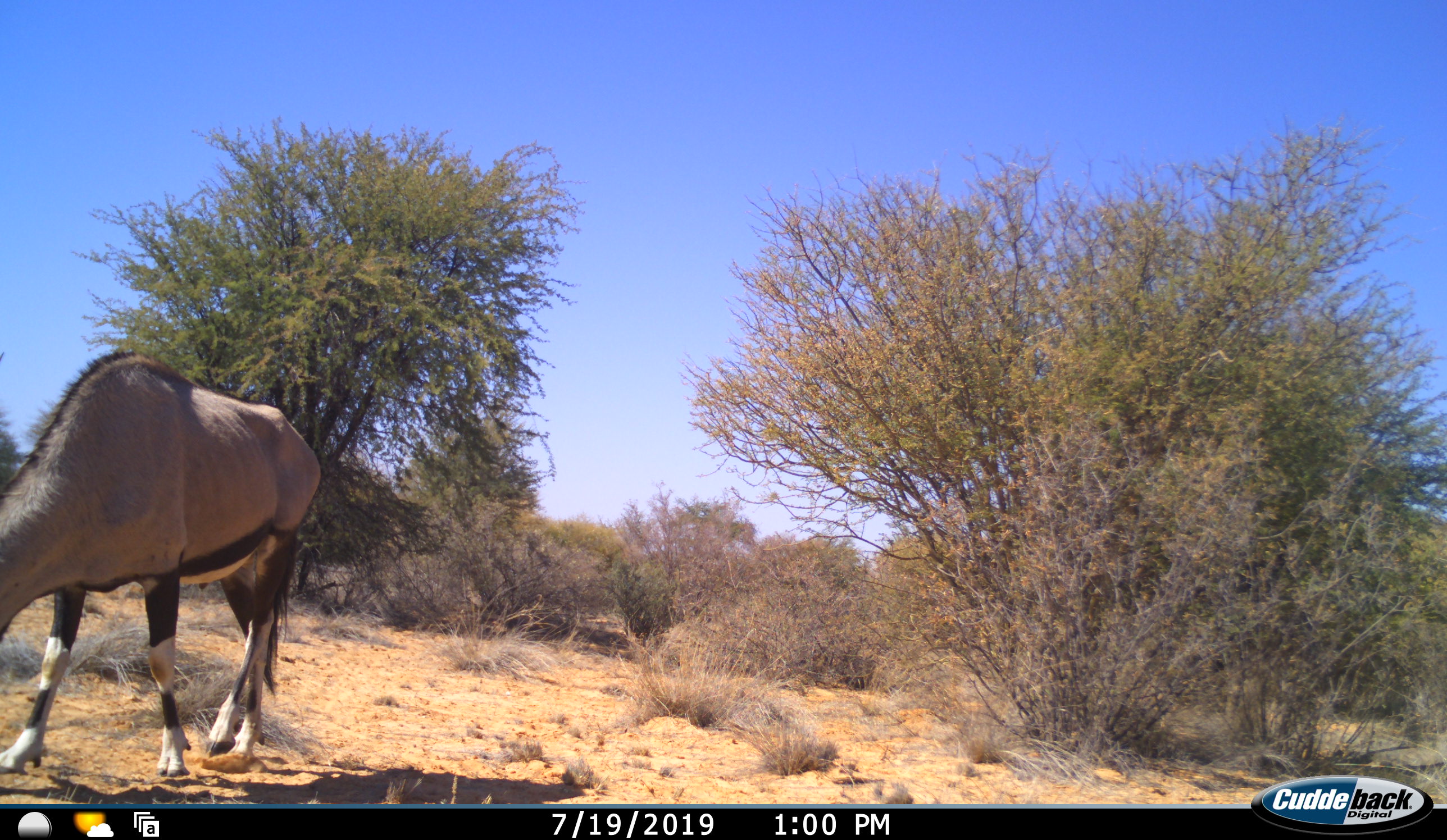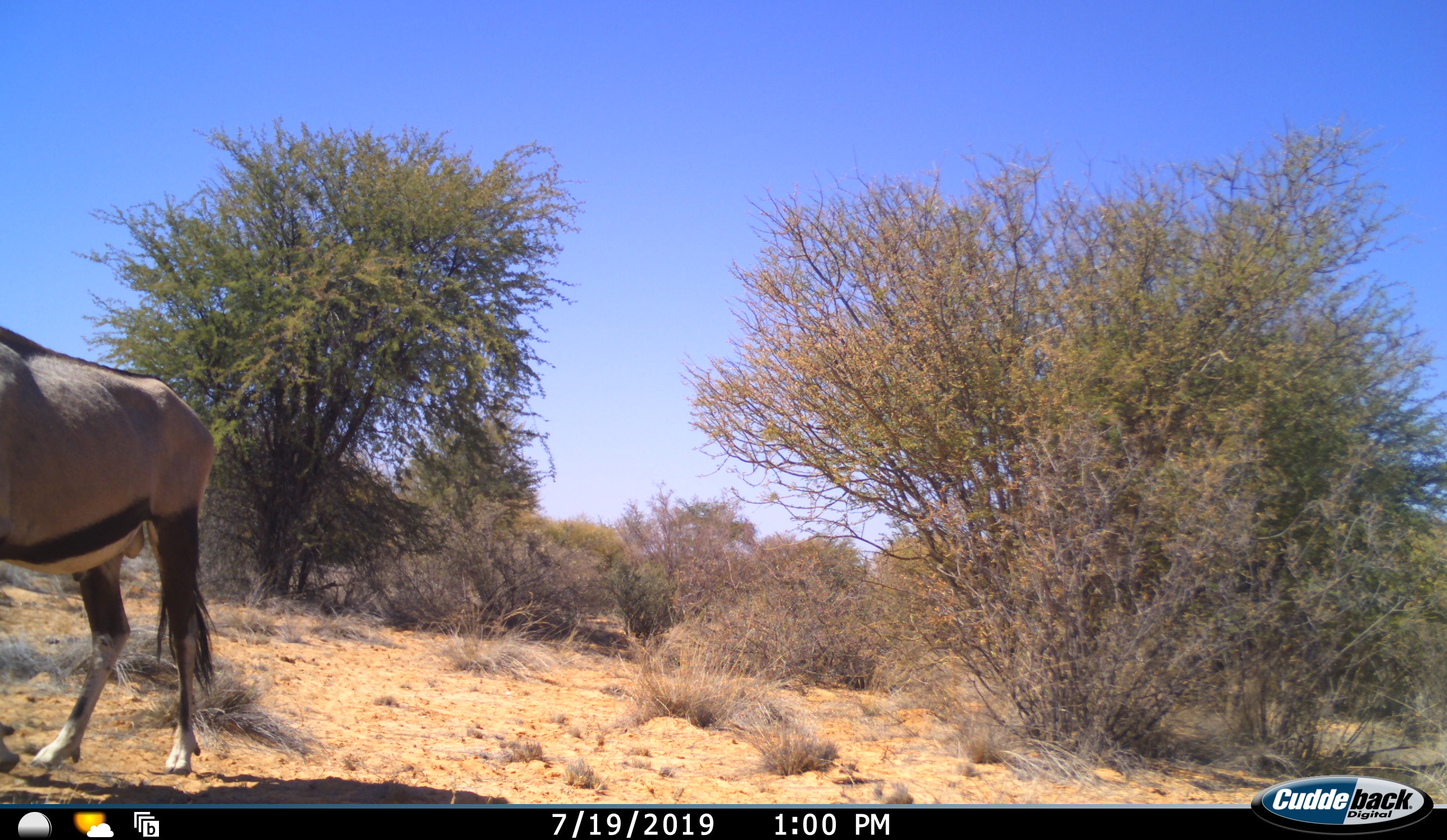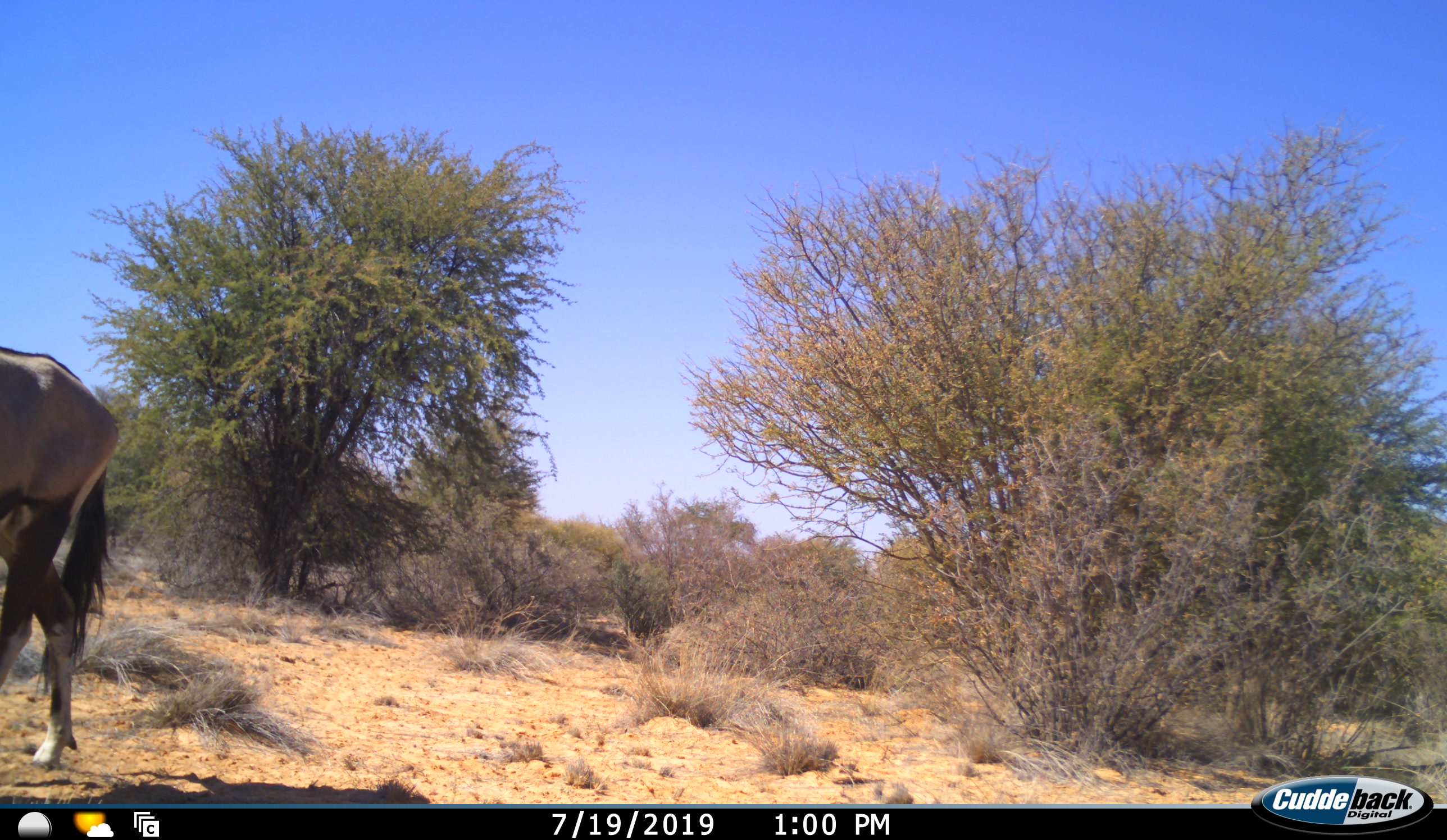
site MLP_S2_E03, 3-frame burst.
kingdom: Animalia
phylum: Chordata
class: Mammalia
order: Artiodactyla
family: Bovidae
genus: Oryx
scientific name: Oryx gazella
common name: gemsbok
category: oryx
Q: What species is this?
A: Oryx (gemsbok) (Oryx gazella).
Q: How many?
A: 1.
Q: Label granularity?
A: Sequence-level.